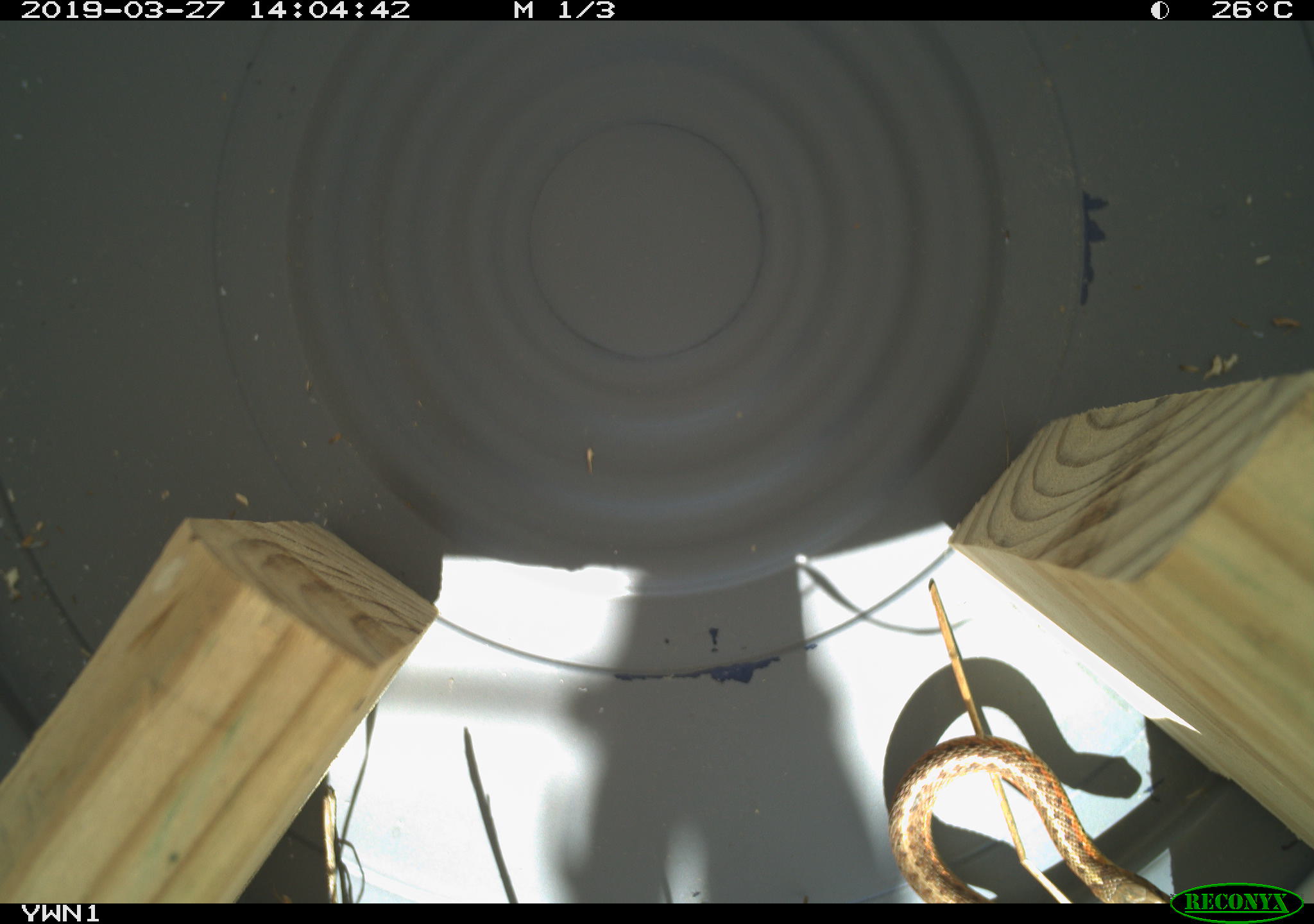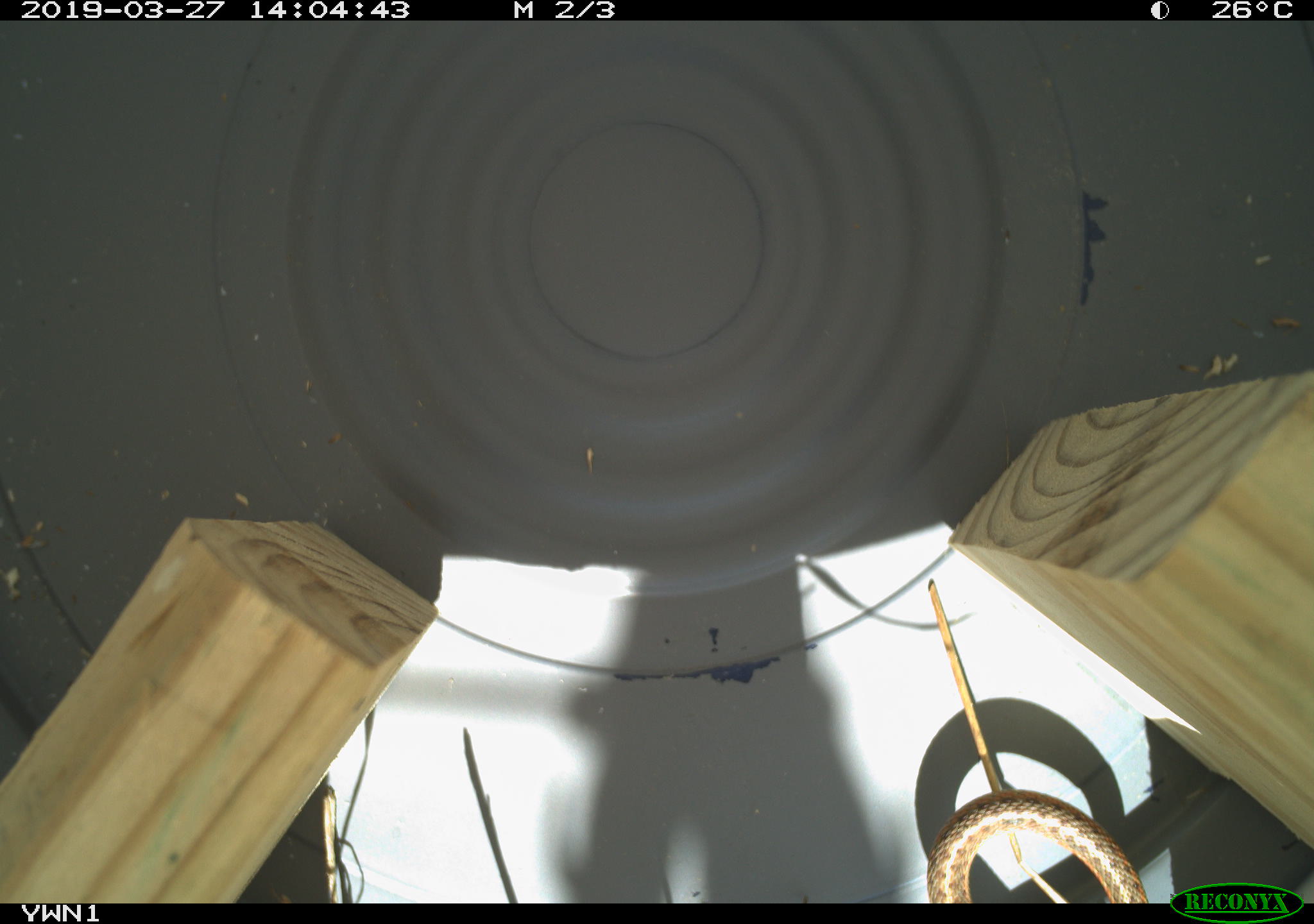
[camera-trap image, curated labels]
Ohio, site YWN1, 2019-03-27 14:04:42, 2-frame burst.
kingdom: Animalia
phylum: Chordata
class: Reptilia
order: Squamata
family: Colubridae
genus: Thamnophis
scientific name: Thamnophis sirtalis sirtalis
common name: eastern gartersnake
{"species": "eastern gartersnake (Thamnophis sirtalis sirtalis)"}